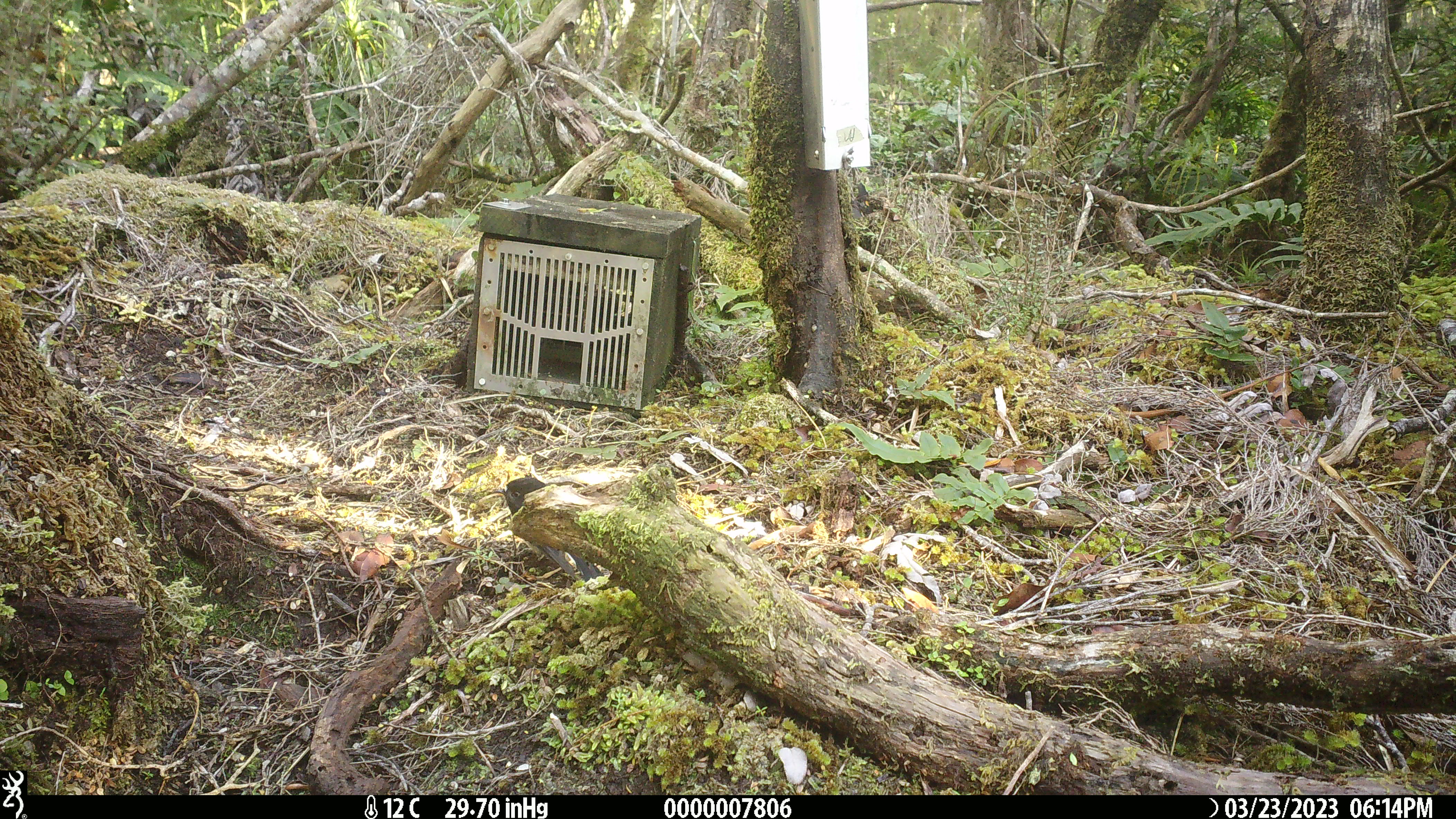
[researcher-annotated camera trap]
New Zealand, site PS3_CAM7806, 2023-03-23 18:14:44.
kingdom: Animalia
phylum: Chordata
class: Aves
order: Passeriformes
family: Petroicidae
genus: Petroica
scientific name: Petroica macrocephala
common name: tomtit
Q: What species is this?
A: Tomtit (Petroica macrocephala).